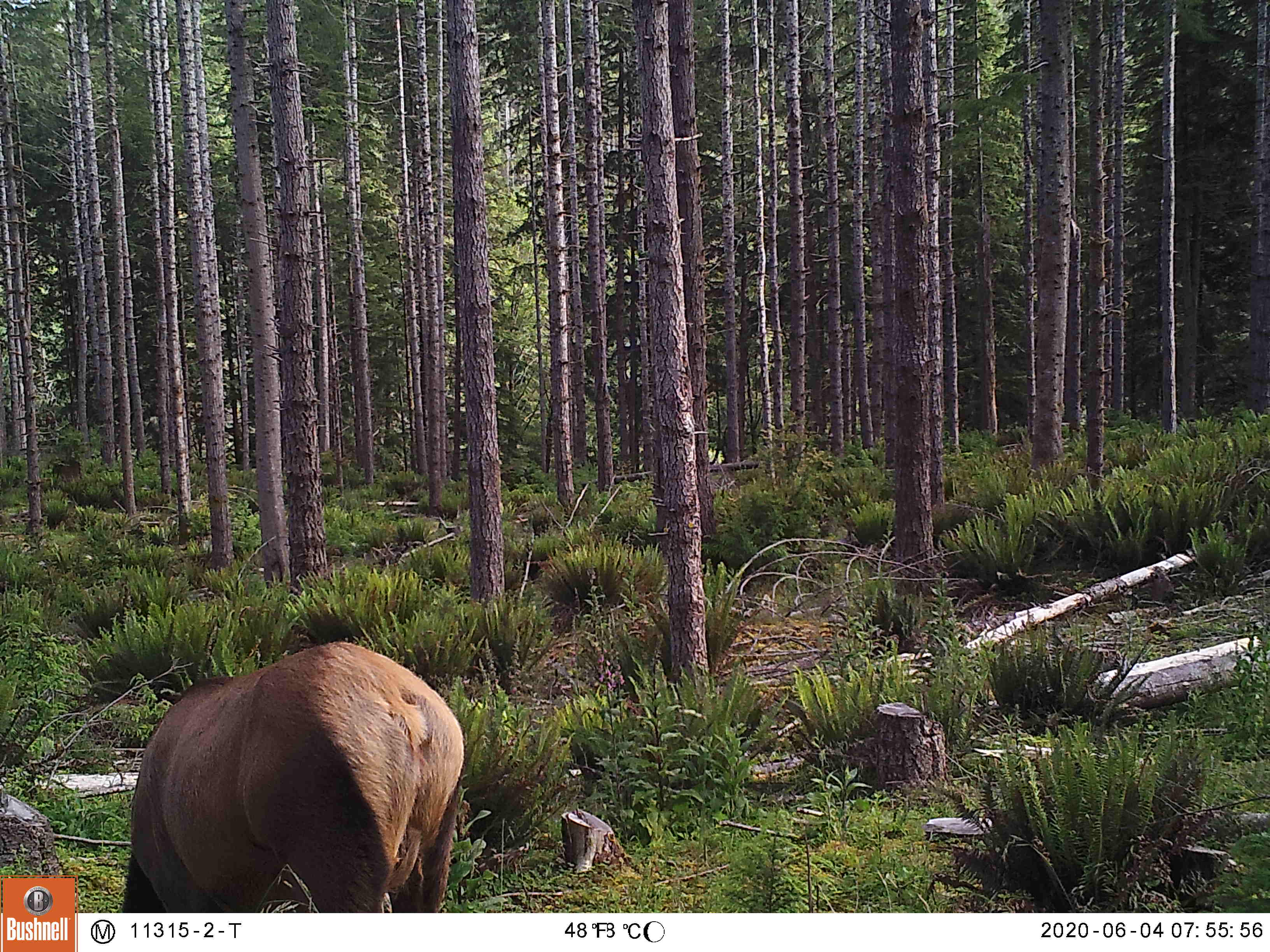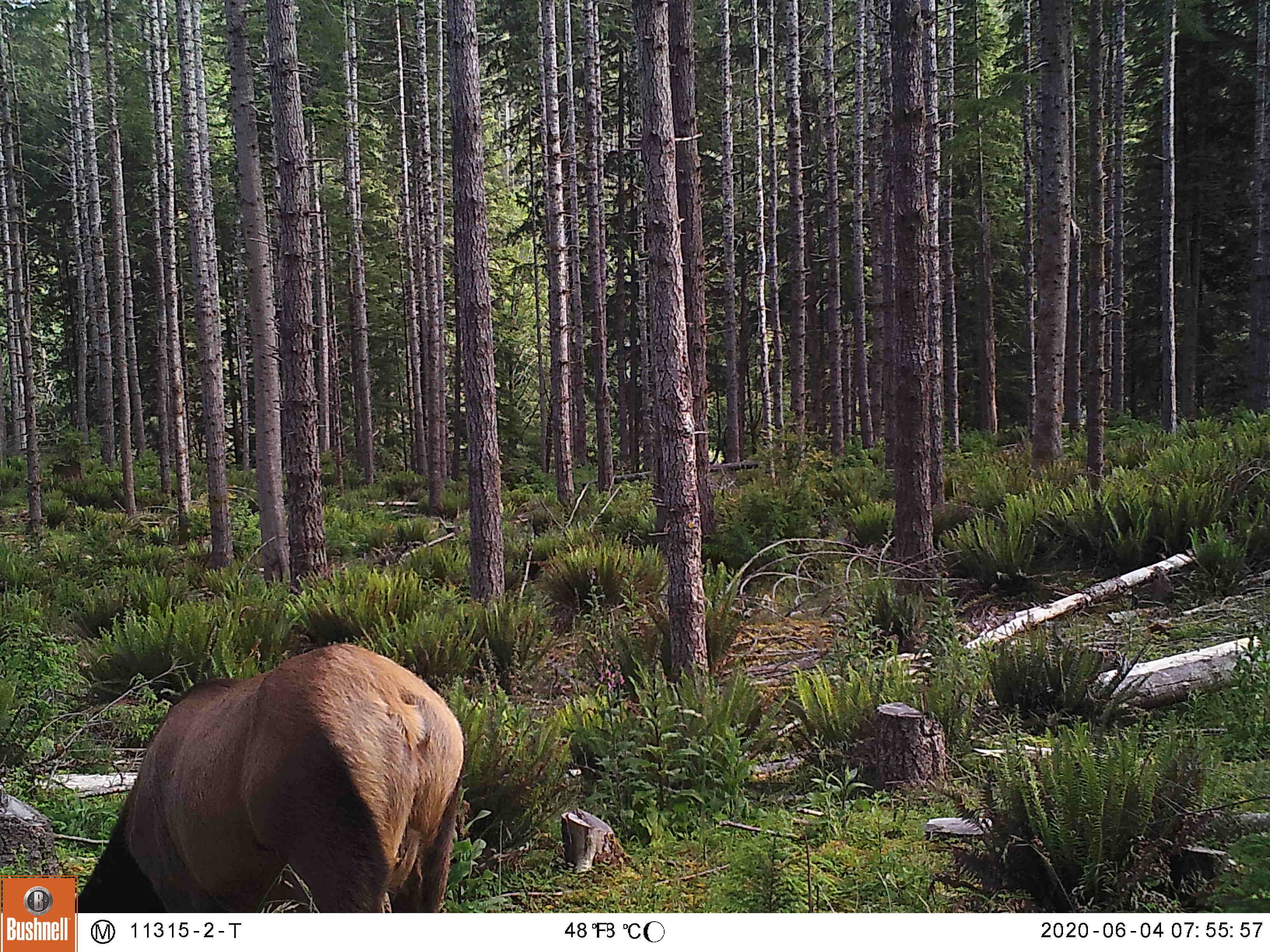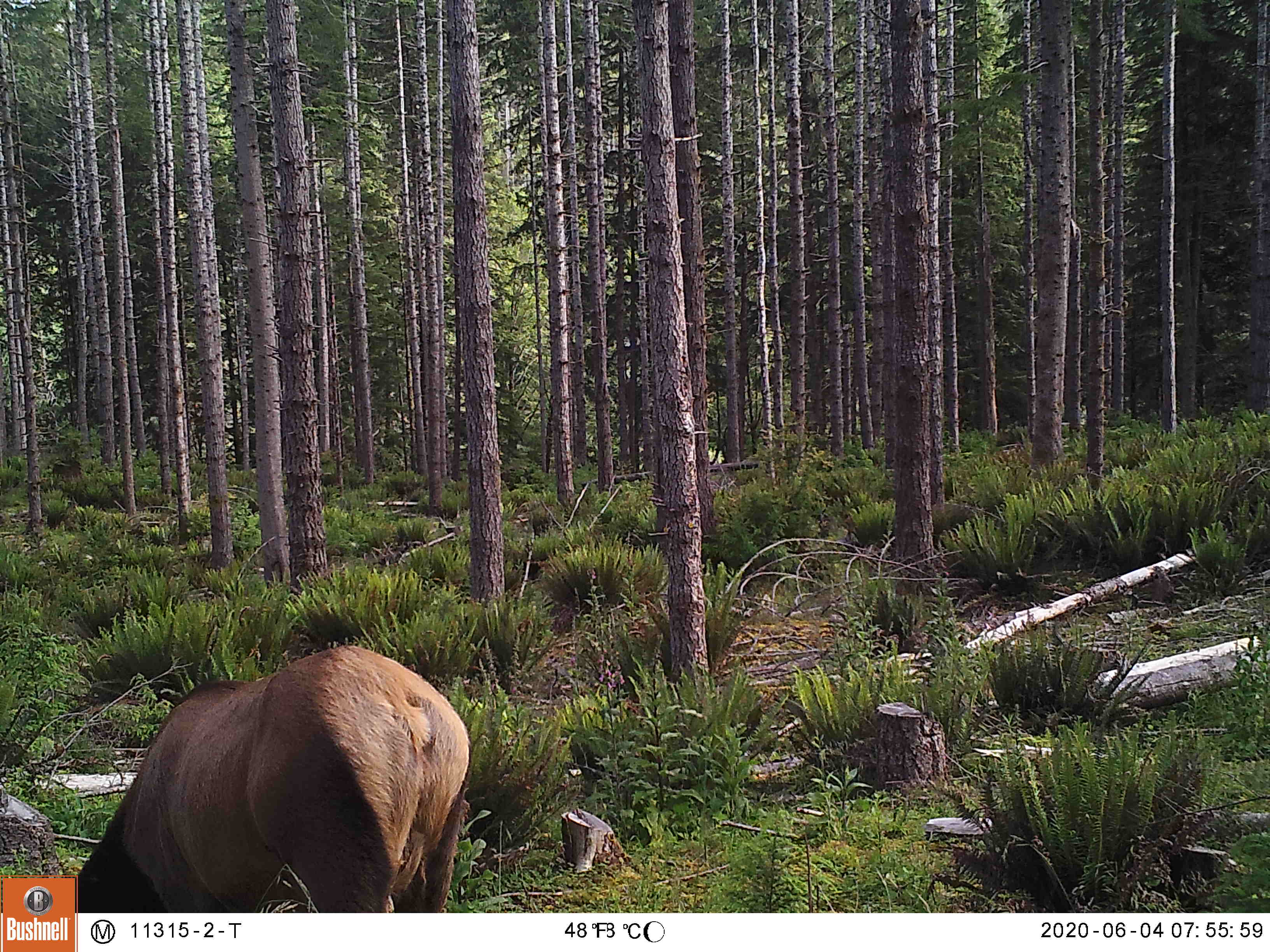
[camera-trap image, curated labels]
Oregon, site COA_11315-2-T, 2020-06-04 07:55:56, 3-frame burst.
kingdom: Animalia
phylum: Chordata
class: Mammalia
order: Artiodactyla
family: Cervidae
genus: Cervus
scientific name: Cervus canadensis roosevelti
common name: roosevelt elk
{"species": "roosevelt elk (Cervus canadensis roosevelti)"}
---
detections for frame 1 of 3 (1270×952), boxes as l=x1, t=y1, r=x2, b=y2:
roosevelt elk: l=111, t=631, r=472, b=904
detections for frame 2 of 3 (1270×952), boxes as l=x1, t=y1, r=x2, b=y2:
roosevelt elk: l=80, t=637, r=479, b=902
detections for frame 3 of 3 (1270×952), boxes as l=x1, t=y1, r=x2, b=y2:
roosevelt elk: l=78, t=635, r=479, b=902